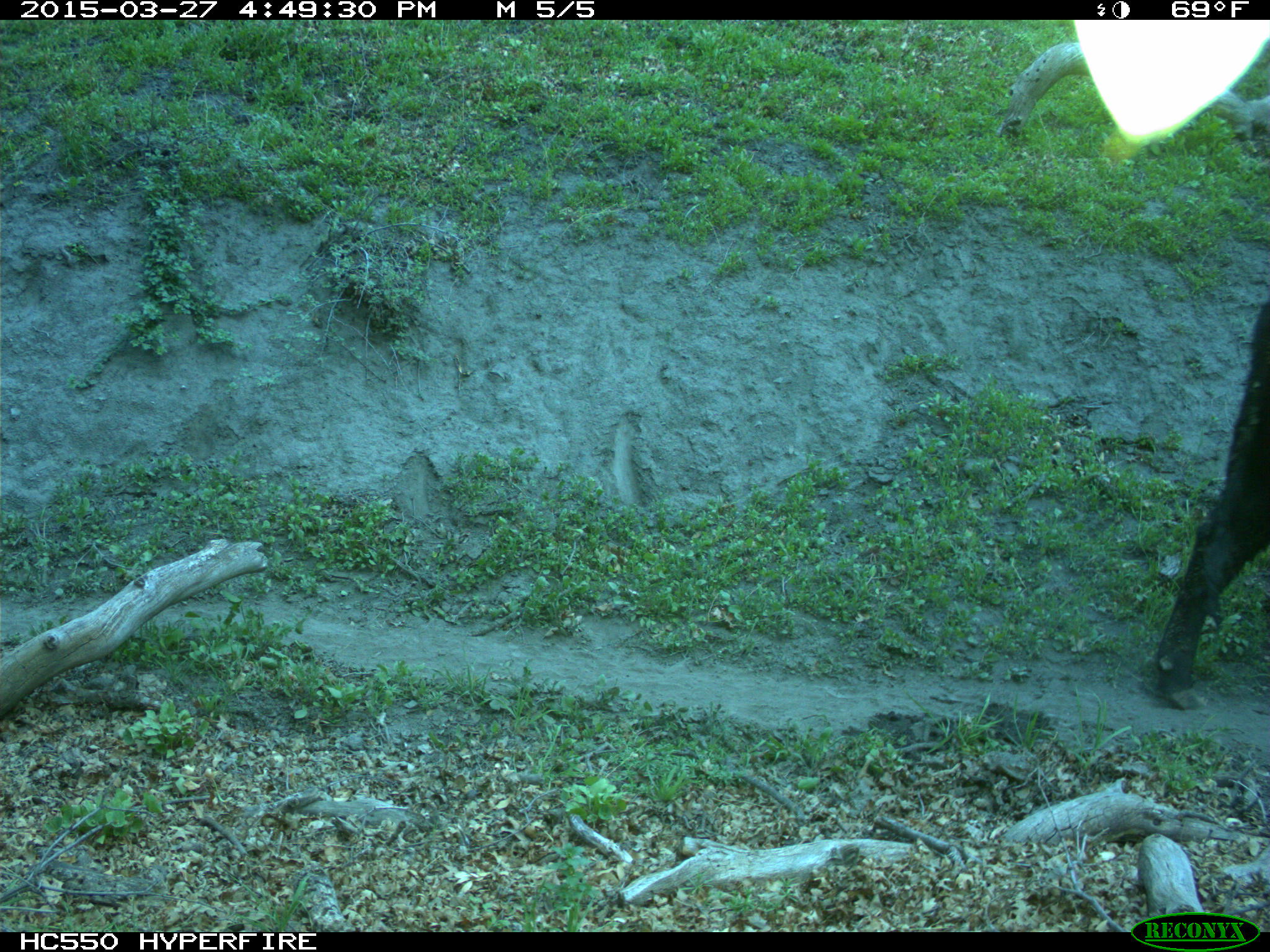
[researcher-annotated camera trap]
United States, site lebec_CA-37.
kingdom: Animalia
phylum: Chordata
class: Mammalia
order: Artiodactyla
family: Bovidae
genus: Bos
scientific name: Bos taurus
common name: domestic cow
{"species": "Bos taurus (domestic cow)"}